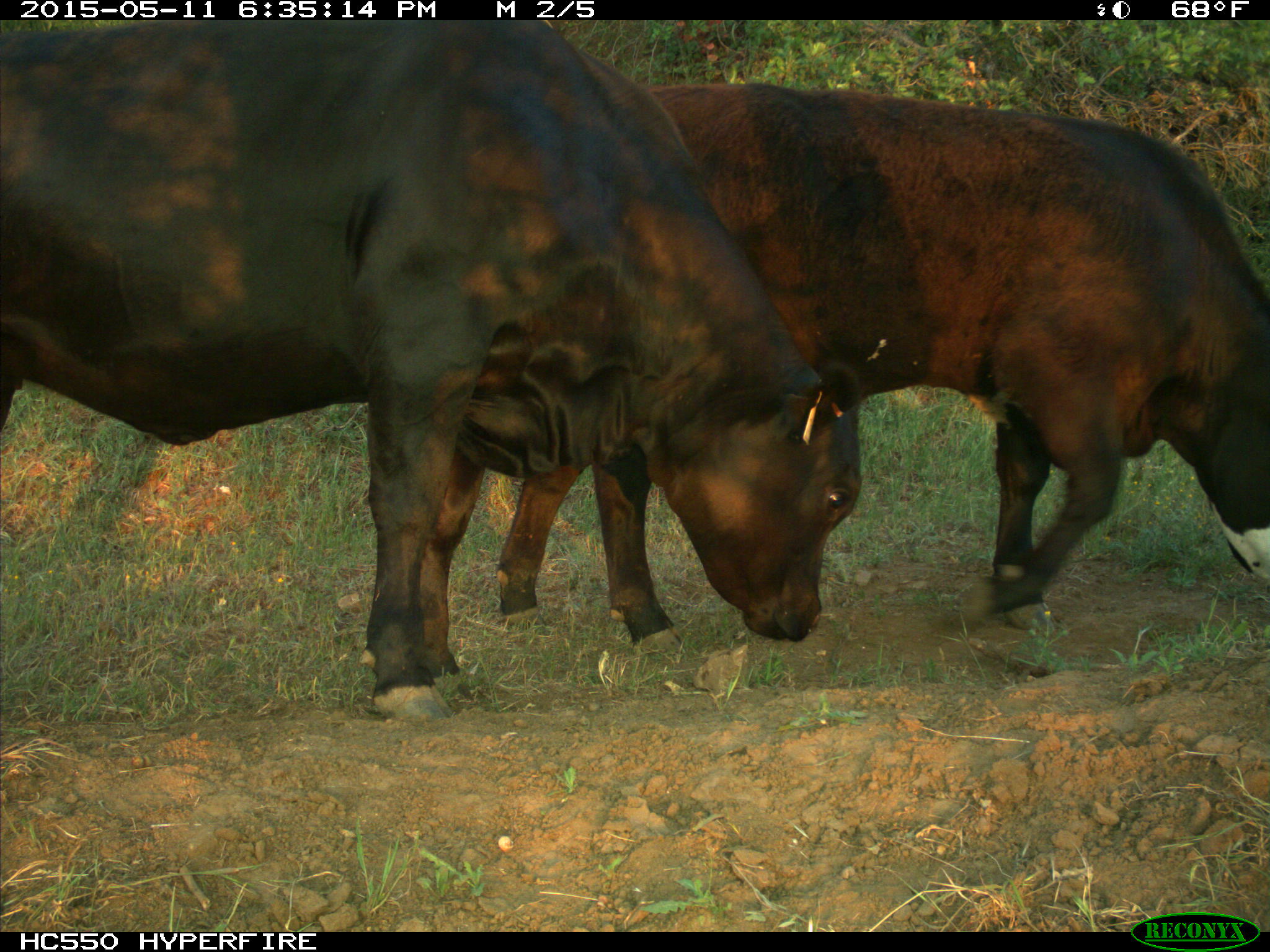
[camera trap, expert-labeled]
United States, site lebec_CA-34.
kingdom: Animalia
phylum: Chordata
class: Mammalia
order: Artiodactyla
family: Bovidae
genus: Bos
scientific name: Bos taurus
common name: domestic cow